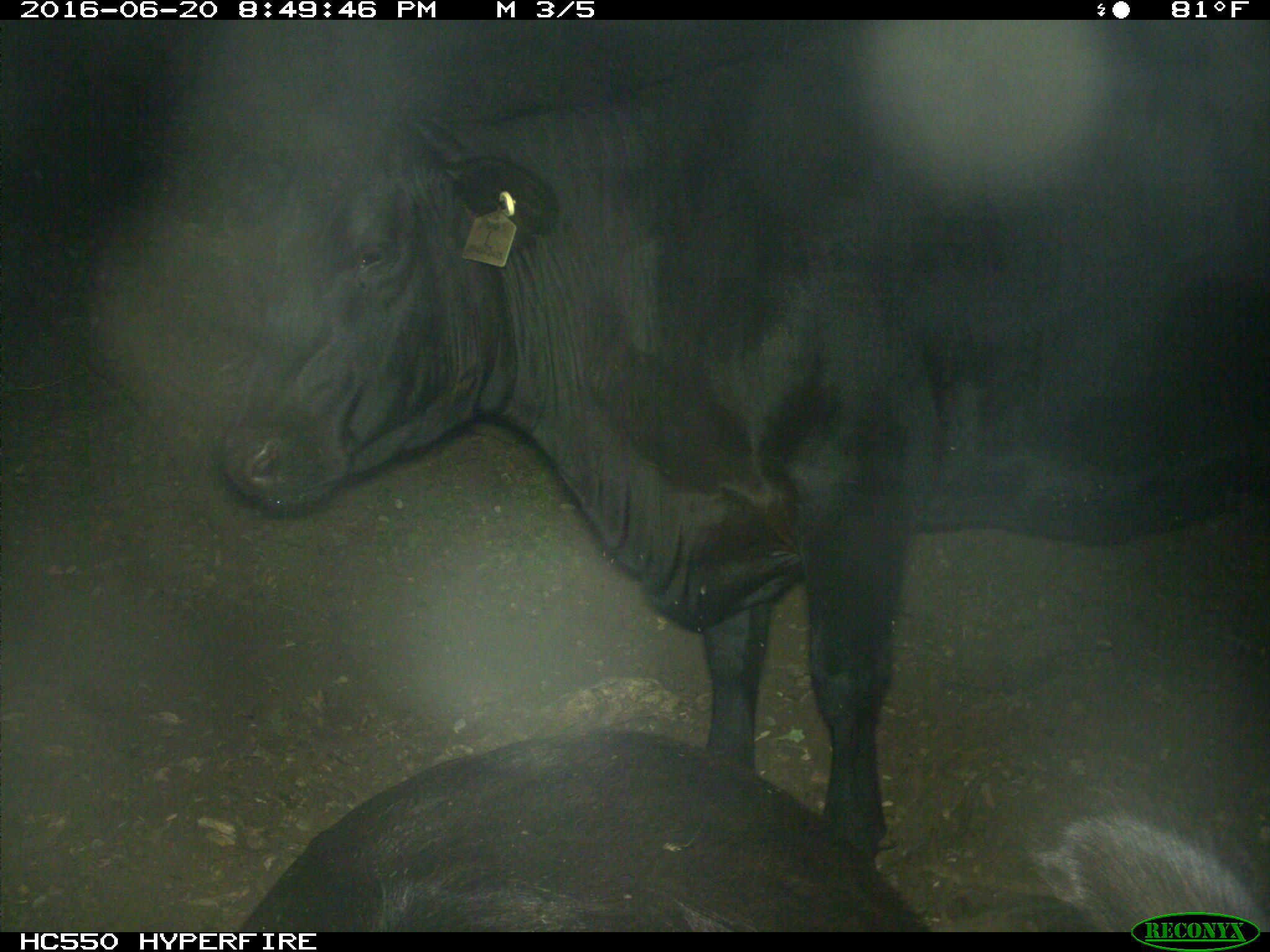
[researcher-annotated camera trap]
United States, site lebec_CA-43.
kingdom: Animalia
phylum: Chordata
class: Mammalia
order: Artiodactyla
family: Bovidae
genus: Bos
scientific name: Bos taurus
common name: domestic cow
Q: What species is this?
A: Bos taurus (domestic cow).